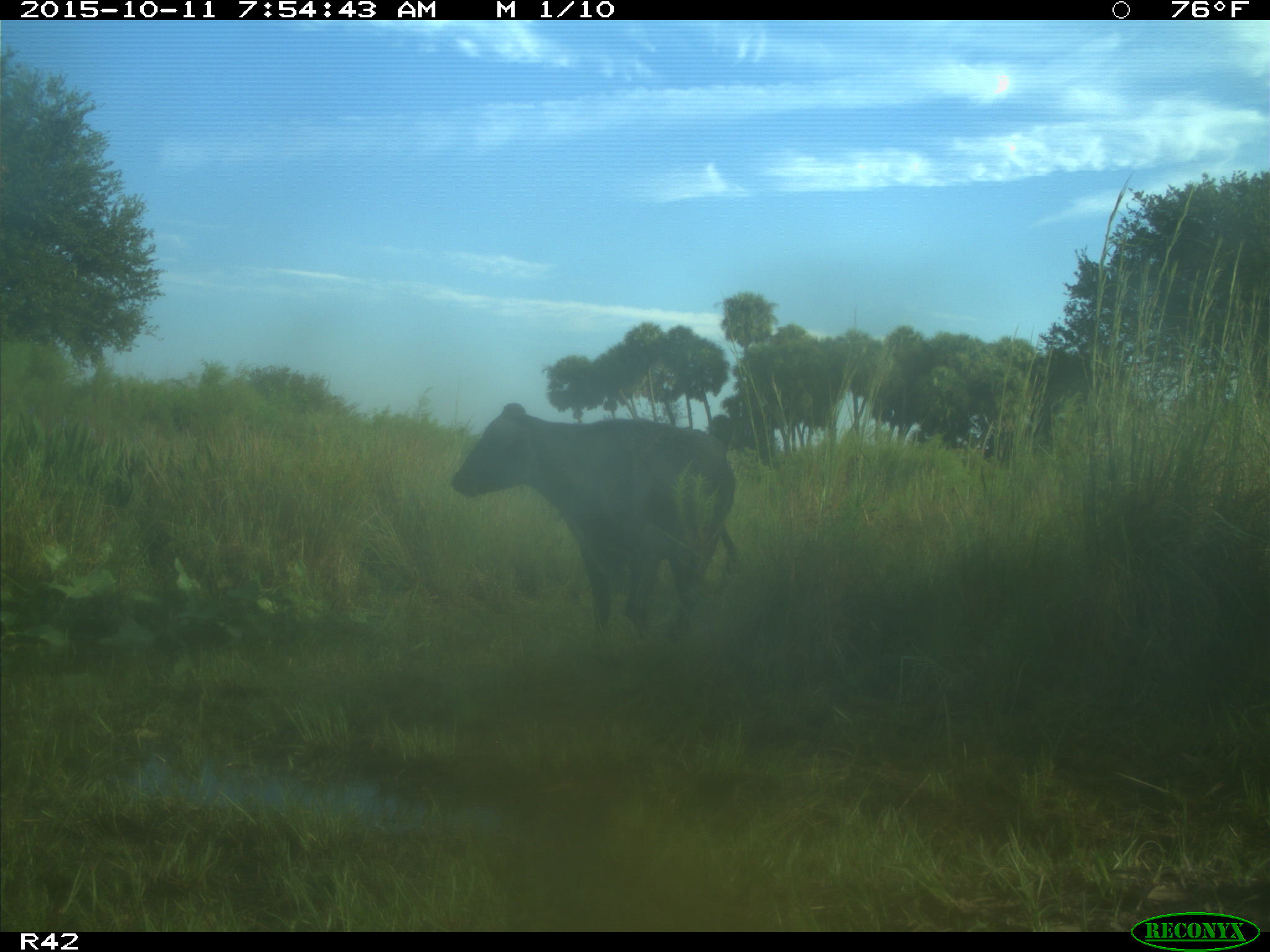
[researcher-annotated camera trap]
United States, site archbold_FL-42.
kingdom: Animalia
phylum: Chordata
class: Mammalia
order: Artiodactyla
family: Bovidae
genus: Bos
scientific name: Bos taurus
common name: domestic cow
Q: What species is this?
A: Bos taurus (domestic cow).